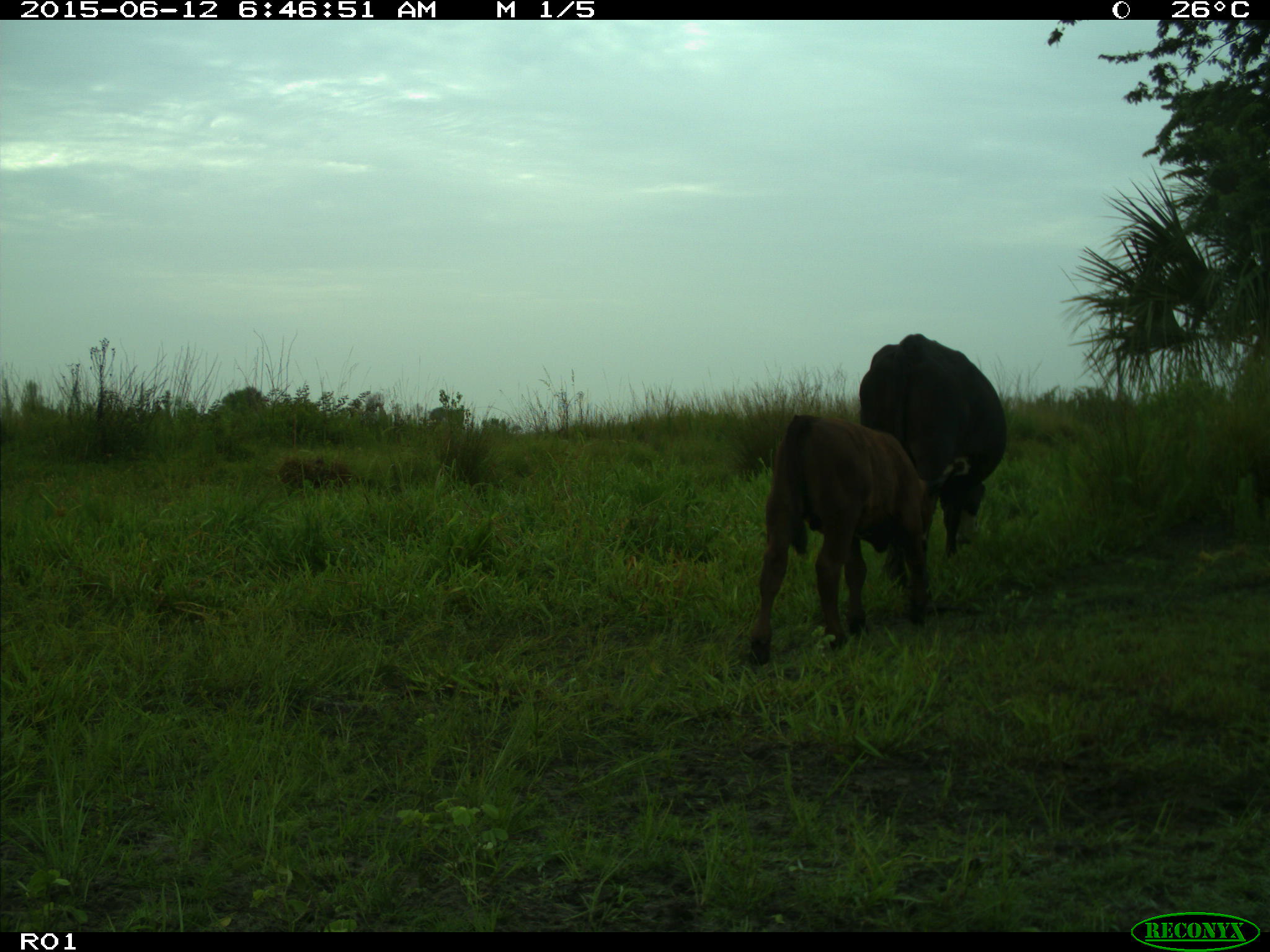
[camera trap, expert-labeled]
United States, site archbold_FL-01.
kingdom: Animalia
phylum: Chordata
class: Mammalia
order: Artiodactyla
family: Bovidae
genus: Bos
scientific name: Bos taurus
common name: domestic cow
Bos taurus (domestic cow).